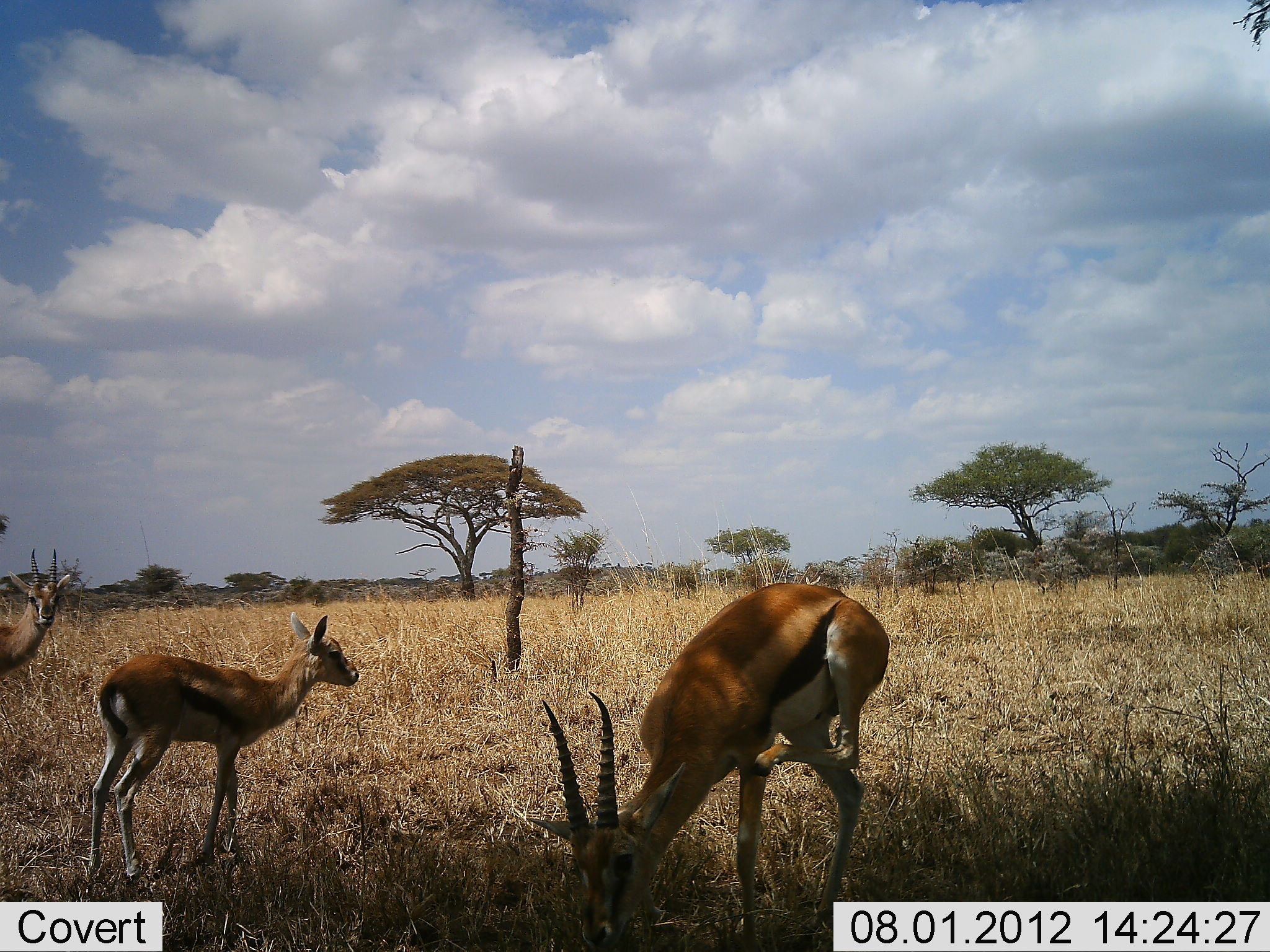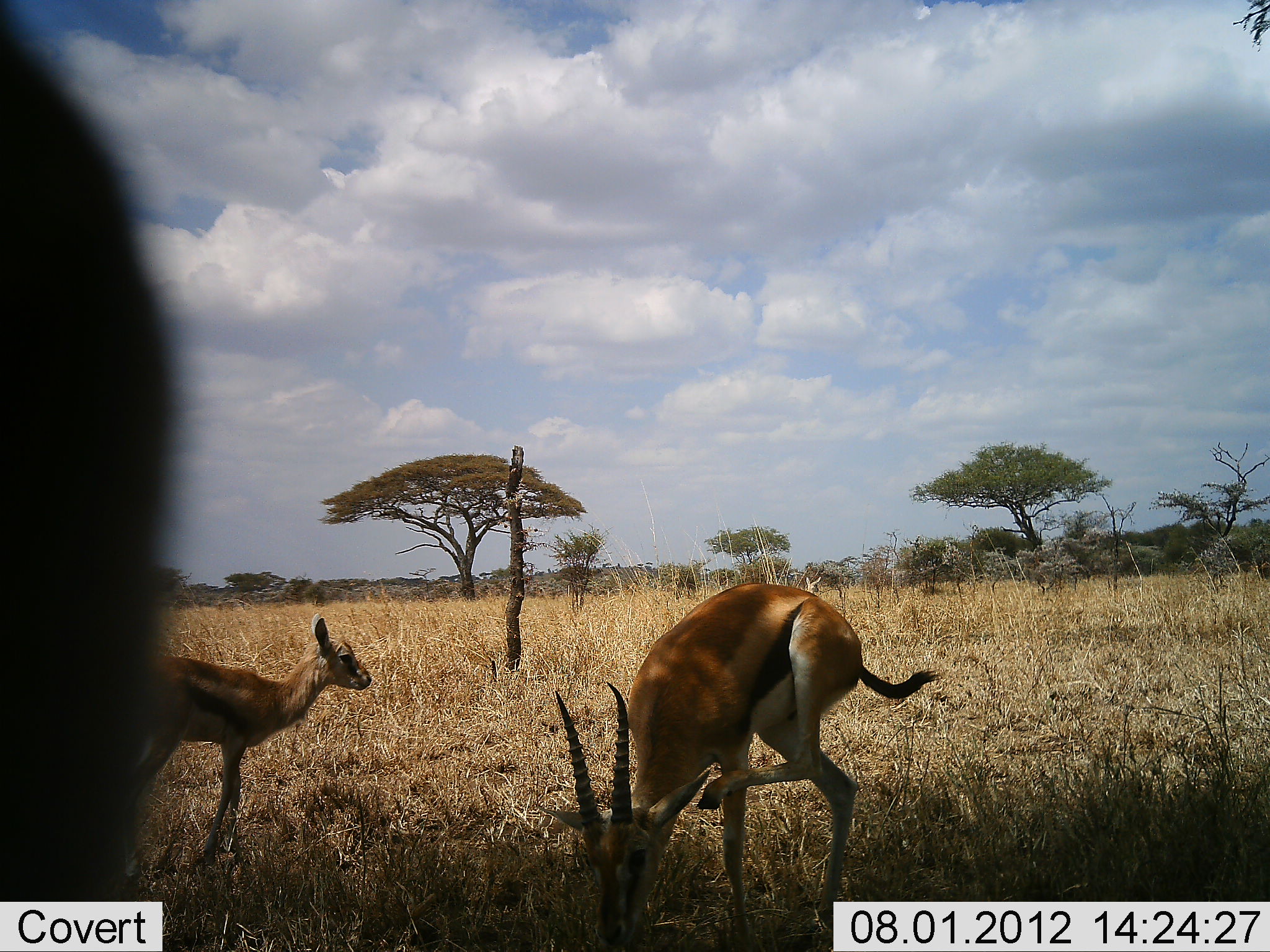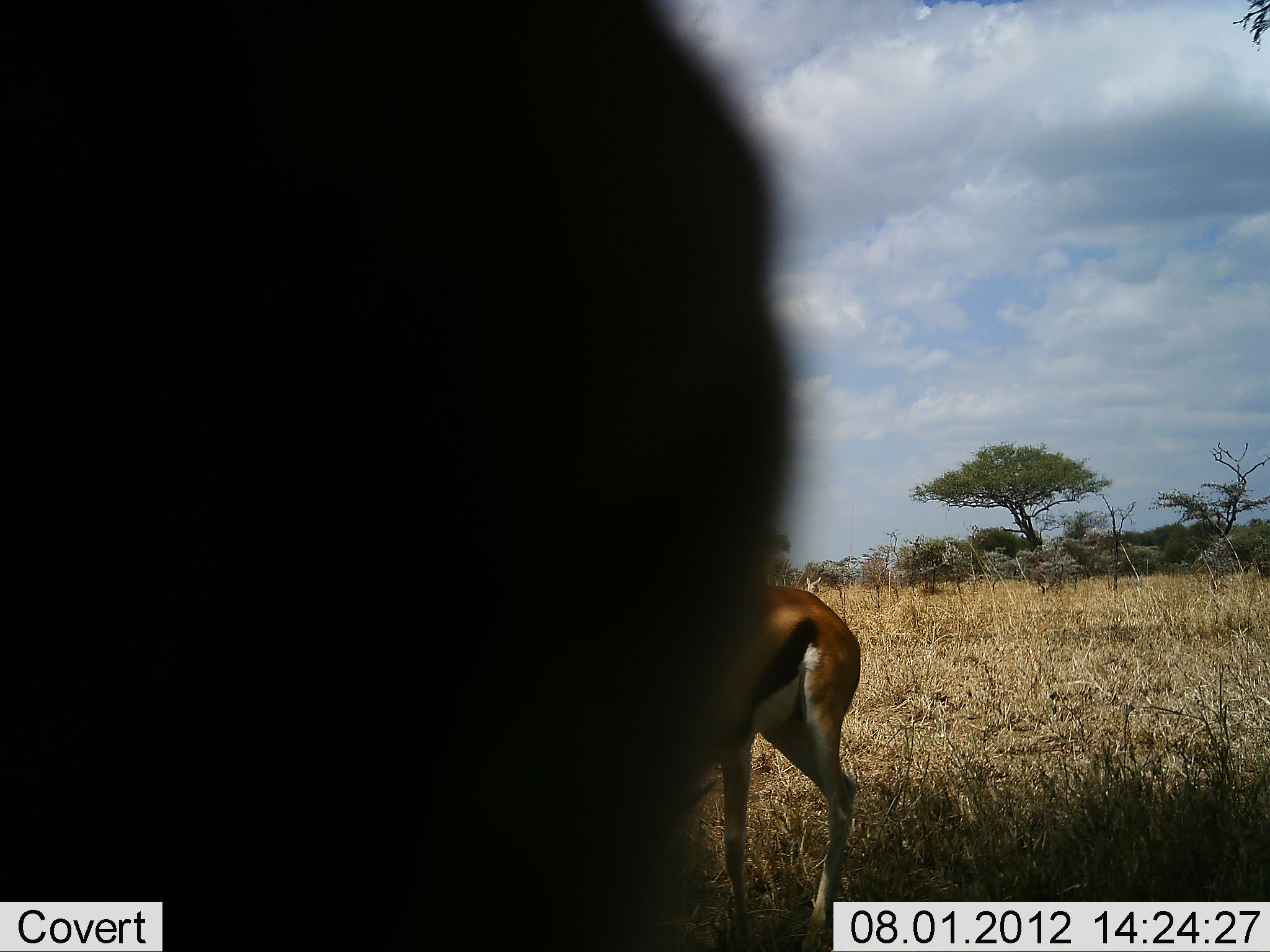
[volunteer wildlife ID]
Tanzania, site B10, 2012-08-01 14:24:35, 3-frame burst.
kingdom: Animalia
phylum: Chordata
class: Mammalia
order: Artiodactyla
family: Bovidae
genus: Eudorcas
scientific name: Eudorcas thomsonii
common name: thomson's gazelle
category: gazellethomsons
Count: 3.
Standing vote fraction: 80%.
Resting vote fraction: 0%.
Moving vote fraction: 10%.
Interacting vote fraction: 0%.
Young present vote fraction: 60%.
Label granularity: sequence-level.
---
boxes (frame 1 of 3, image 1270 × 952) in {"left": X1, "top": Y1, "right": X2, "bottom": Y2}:
animal: {"left": 527, "top": 582, "right": 889, "bottom": 952}; {"left": 85, "top": 611, "right": 361, "bottom": 887}; {"left": 0, "top": 546, "right": 73, "bottom": 682}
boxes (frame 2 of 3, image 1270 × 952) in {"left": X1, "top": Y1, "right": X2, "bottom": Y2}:
animal: {"left": 0, "top": 0, "right": 185, "bottom": 899}; {"left": 533, "top": 579, "right": 942, "bottom": 950}; {"left": 136, "top": 611, "right": 371, "bottom": 866}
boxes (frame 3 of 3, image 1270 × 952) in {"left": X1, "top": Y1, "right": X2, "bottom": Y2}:
animal: {"left": 0, "top": 0, "right": 797, "bottom": 950}; {"left": 718, "top": 584, "right": 862, "bottom": 939}; {"left": 804, "top": 576, "right": 825, "bottom": 595}